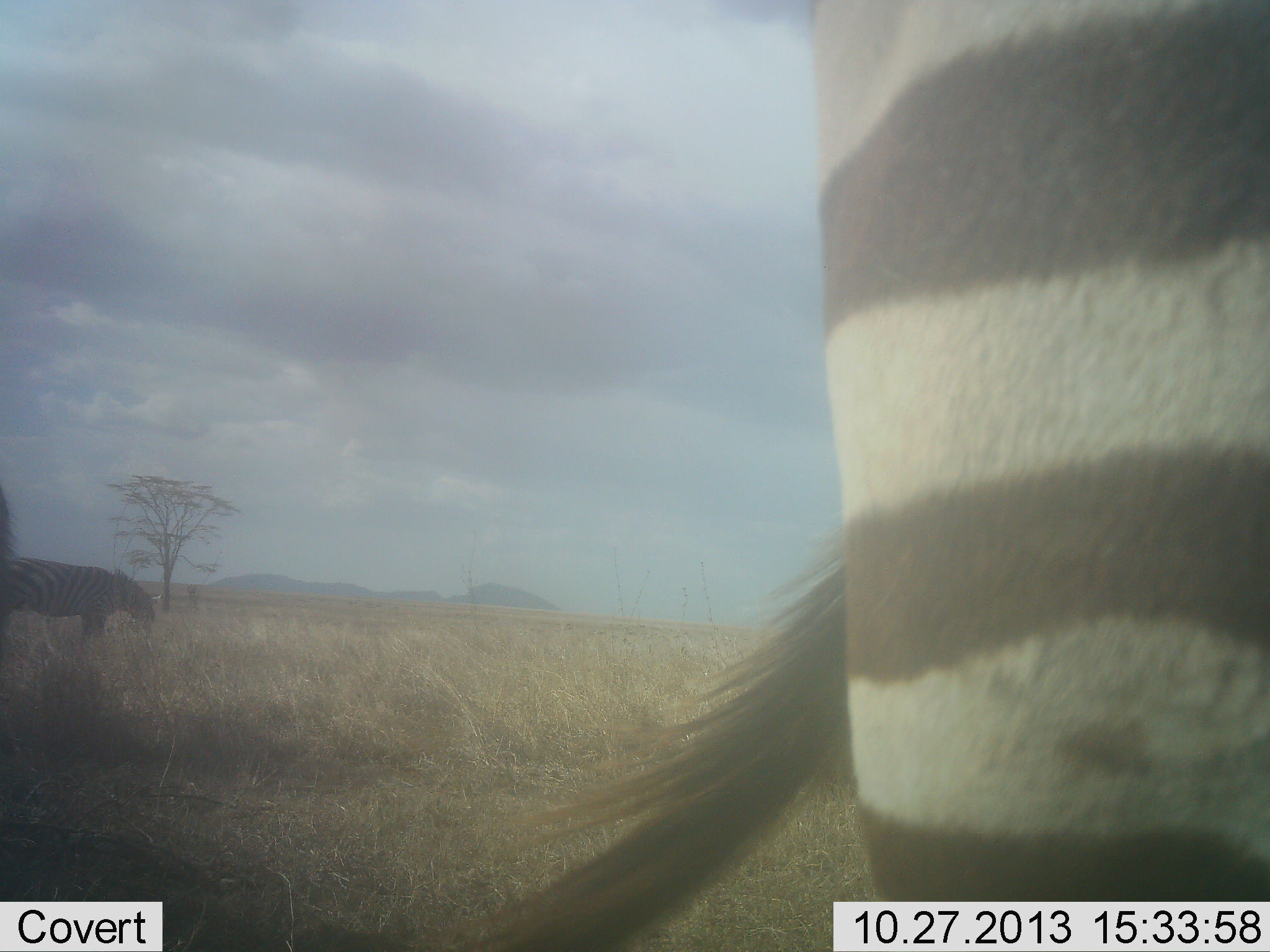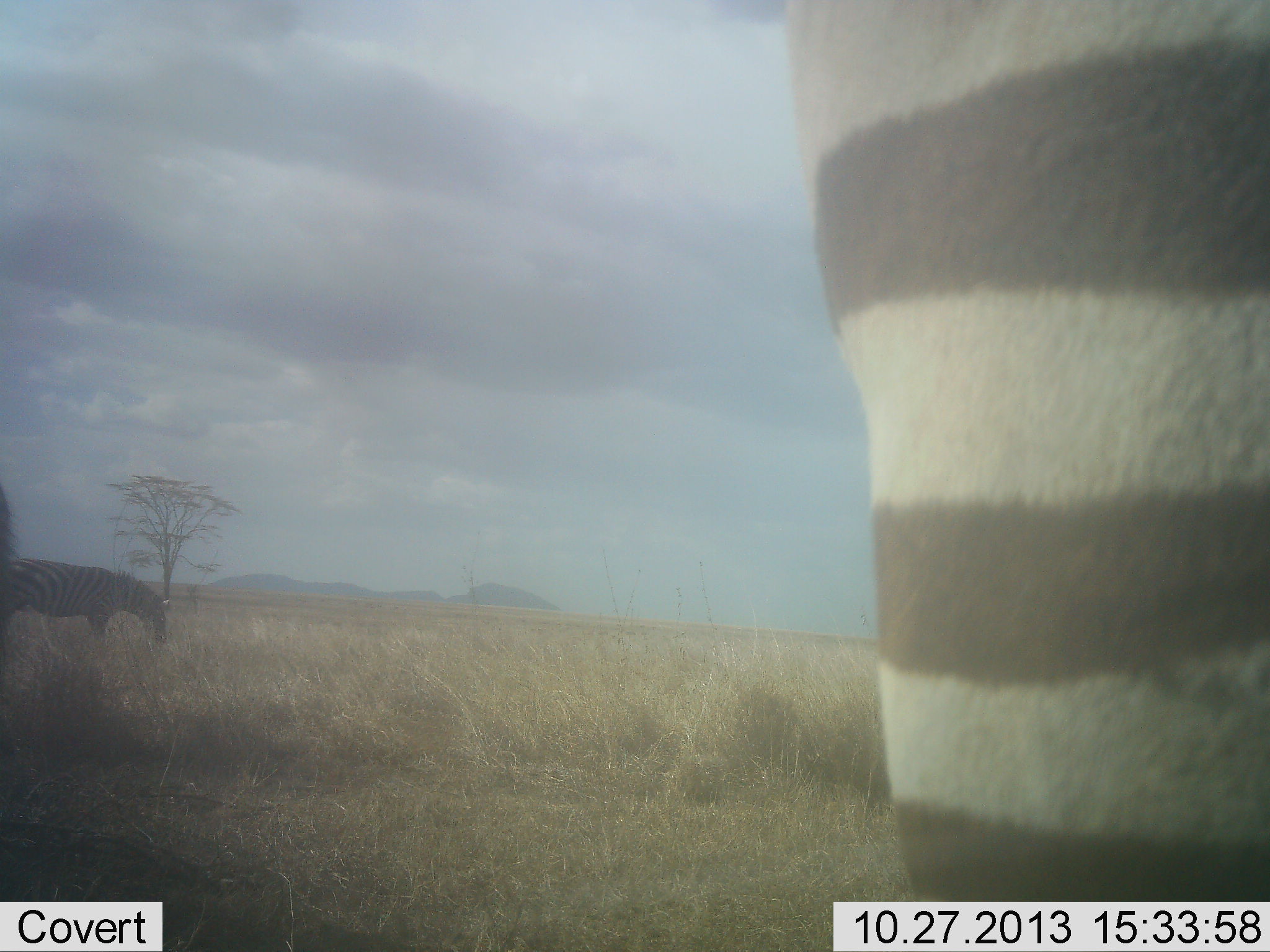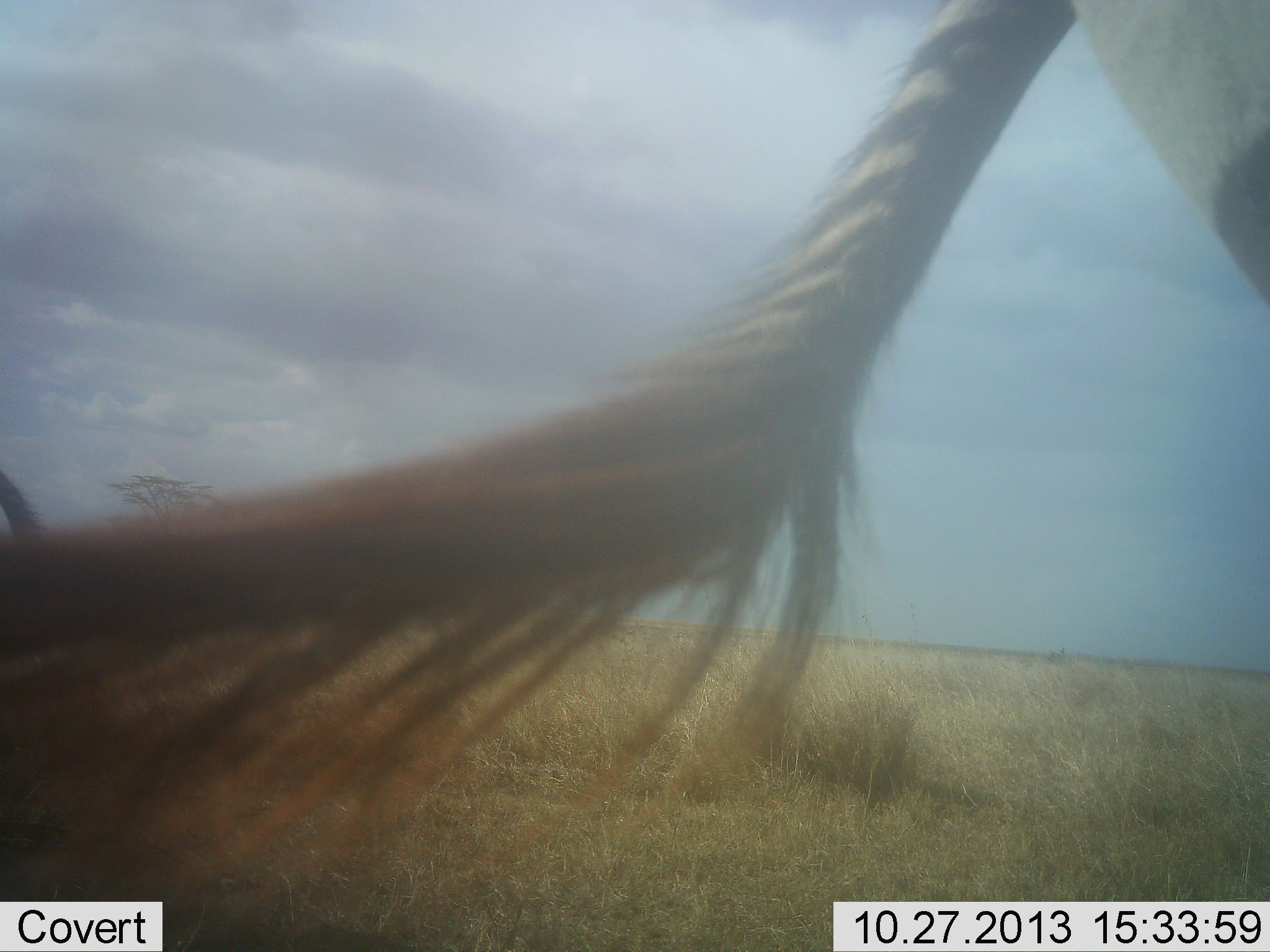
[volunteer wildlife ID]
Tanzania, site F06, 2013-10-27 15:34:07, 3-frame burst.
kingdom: Animalia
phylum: Chordata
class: Mammalia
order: Perissodactyla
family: Equidae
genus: Equus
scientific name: Equus quagga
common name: plains zebra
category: zebra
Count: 2.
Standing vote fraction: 75%.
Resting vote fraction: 0%.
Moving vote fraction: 15%.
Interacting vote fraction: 0%.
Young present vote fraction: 0%.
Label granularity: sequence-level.